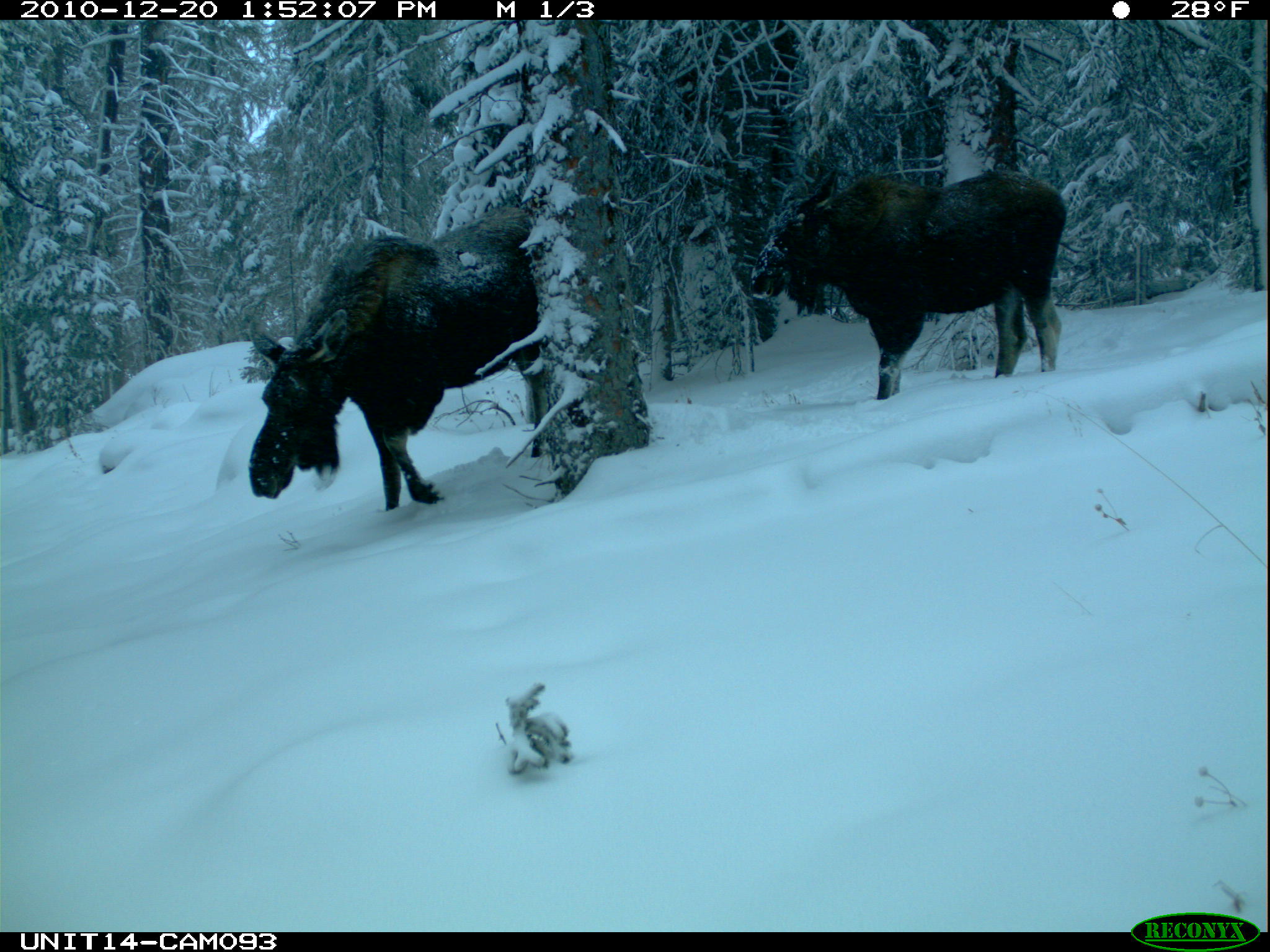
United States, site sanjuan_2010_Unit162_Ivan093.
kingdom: Animalia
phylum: Chordata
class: Mammalia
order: Artiodactyla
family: Cervidae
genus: Alces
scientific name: Alces alces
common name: moose